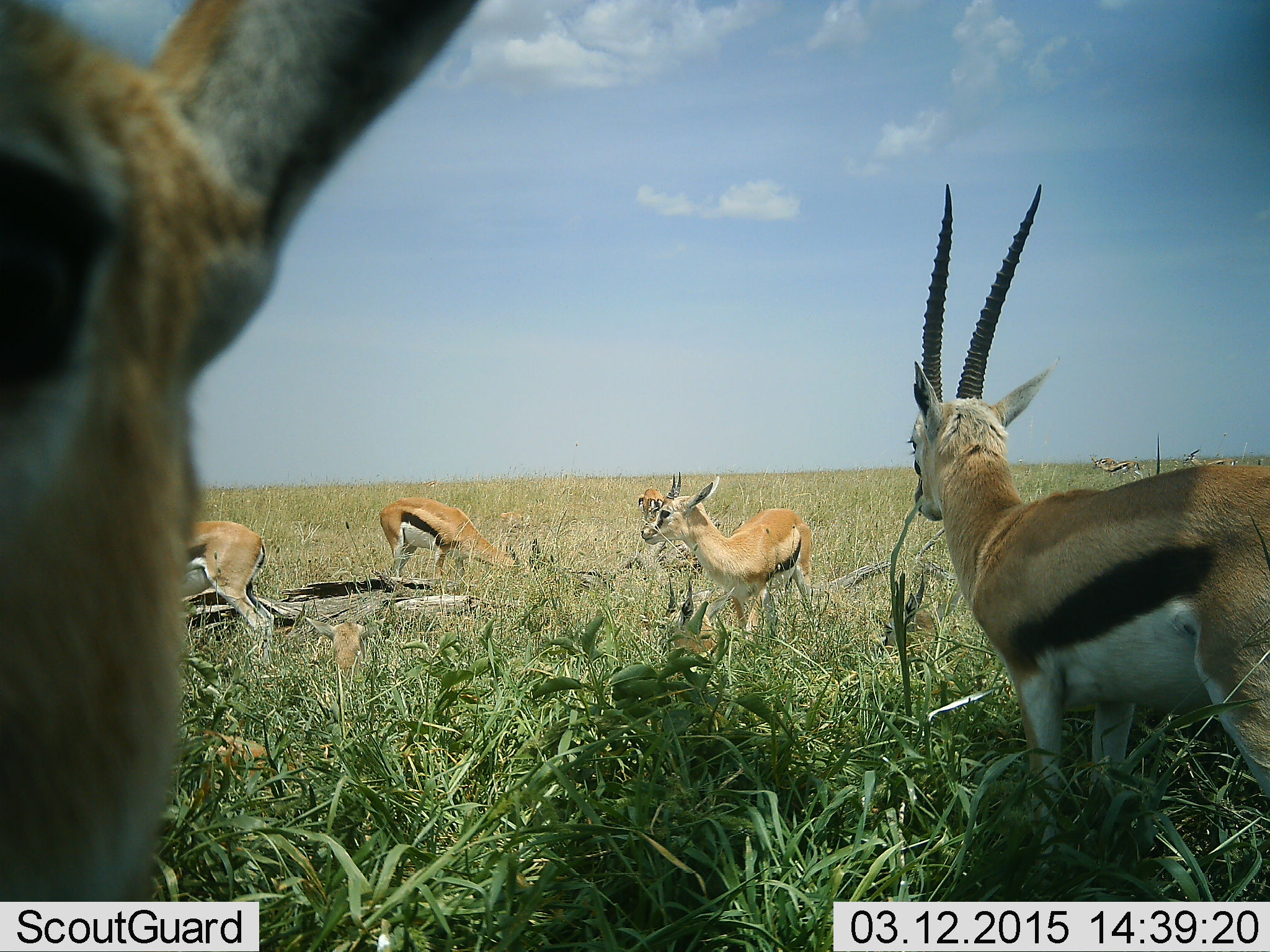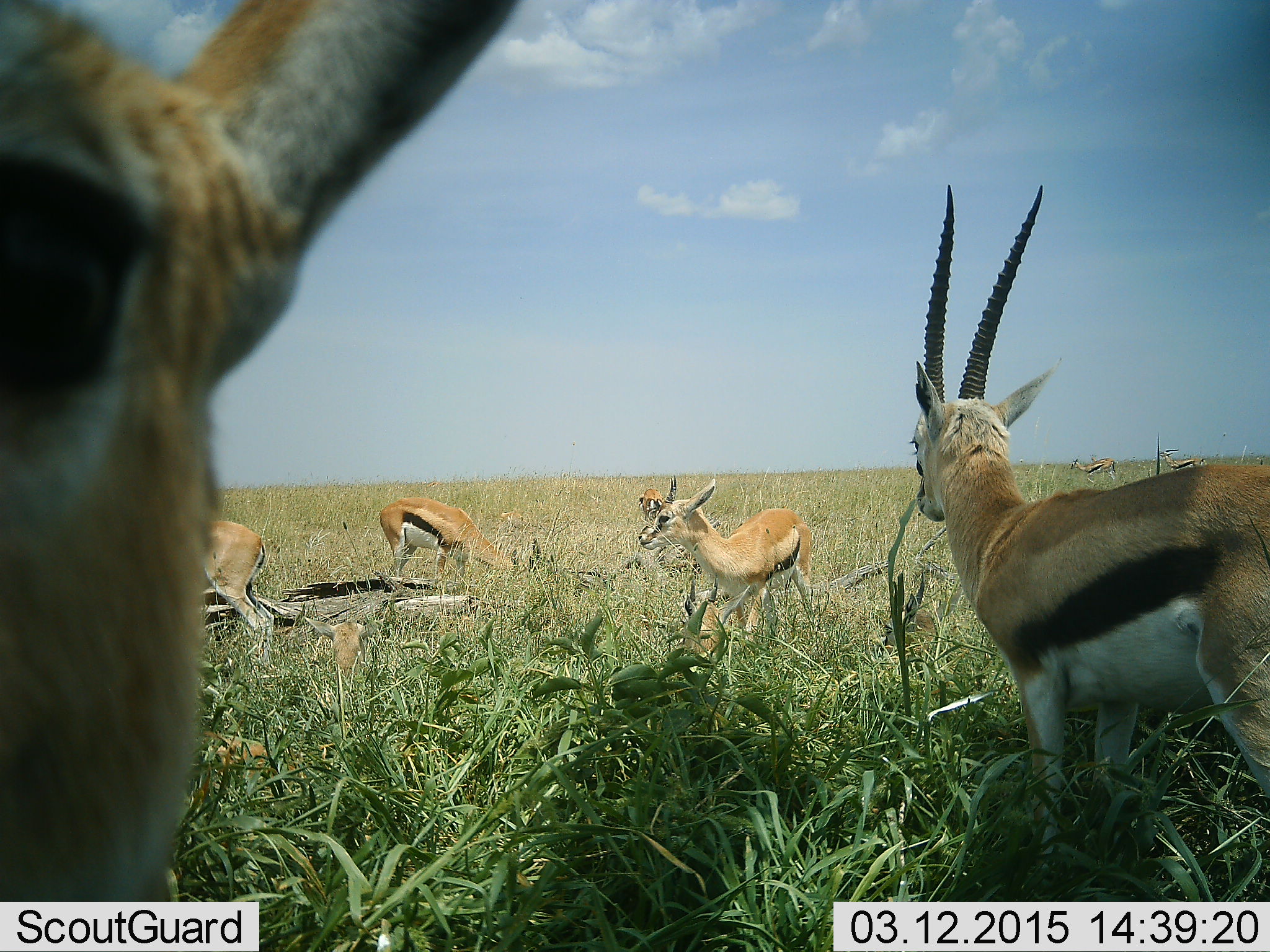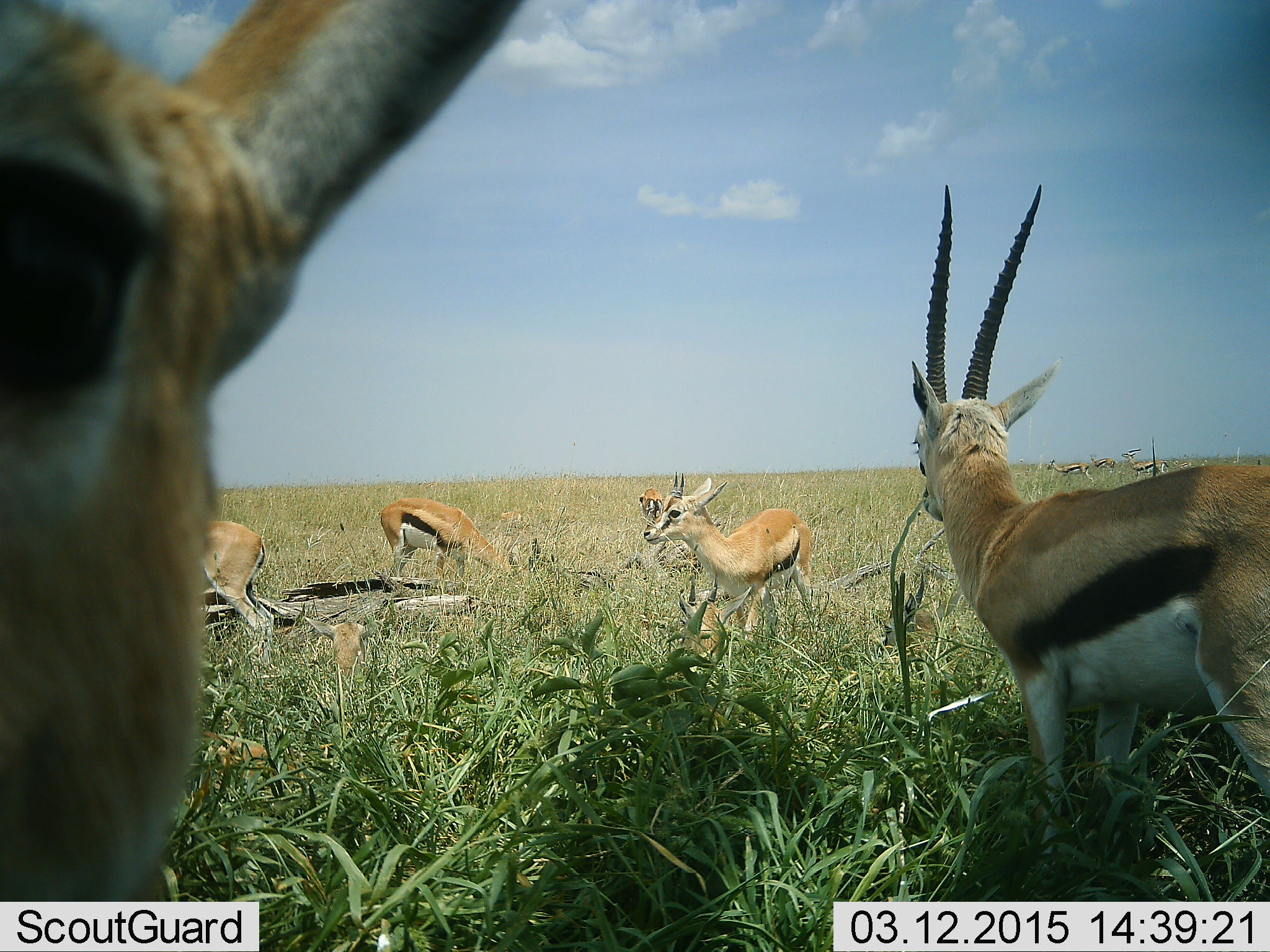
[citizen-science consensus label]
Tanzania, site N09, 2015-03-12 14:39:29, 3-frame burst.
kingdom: Animalia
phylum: Chordata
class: Mammalia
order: Artiodactyla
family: Bovidae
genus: Eudorcas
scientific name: Eudorcas thomsonii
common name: thomson's gazelle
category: gazellethomsons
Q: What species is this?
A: Gazellethomsons (thomson's gazelle) (Eudorcas thomsonii).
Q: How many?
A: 8.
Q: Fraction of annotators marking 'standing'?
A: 100%.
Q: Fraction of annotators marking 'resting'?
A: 70%.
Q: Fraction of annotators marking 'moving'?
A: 30%.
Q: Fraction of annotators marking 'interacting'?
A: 10%.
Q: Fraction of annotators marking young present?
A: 20%.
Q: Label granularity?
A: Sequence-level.